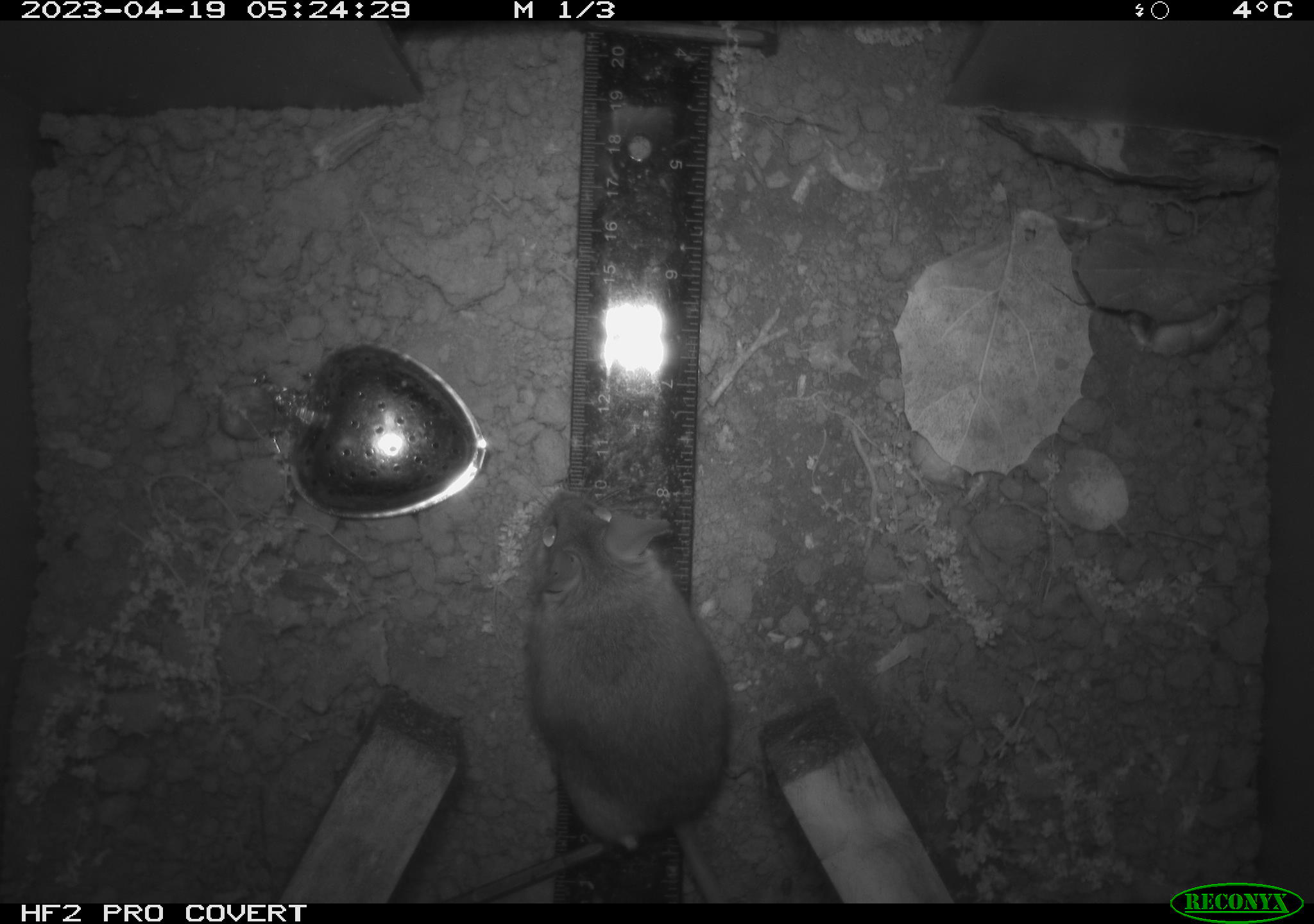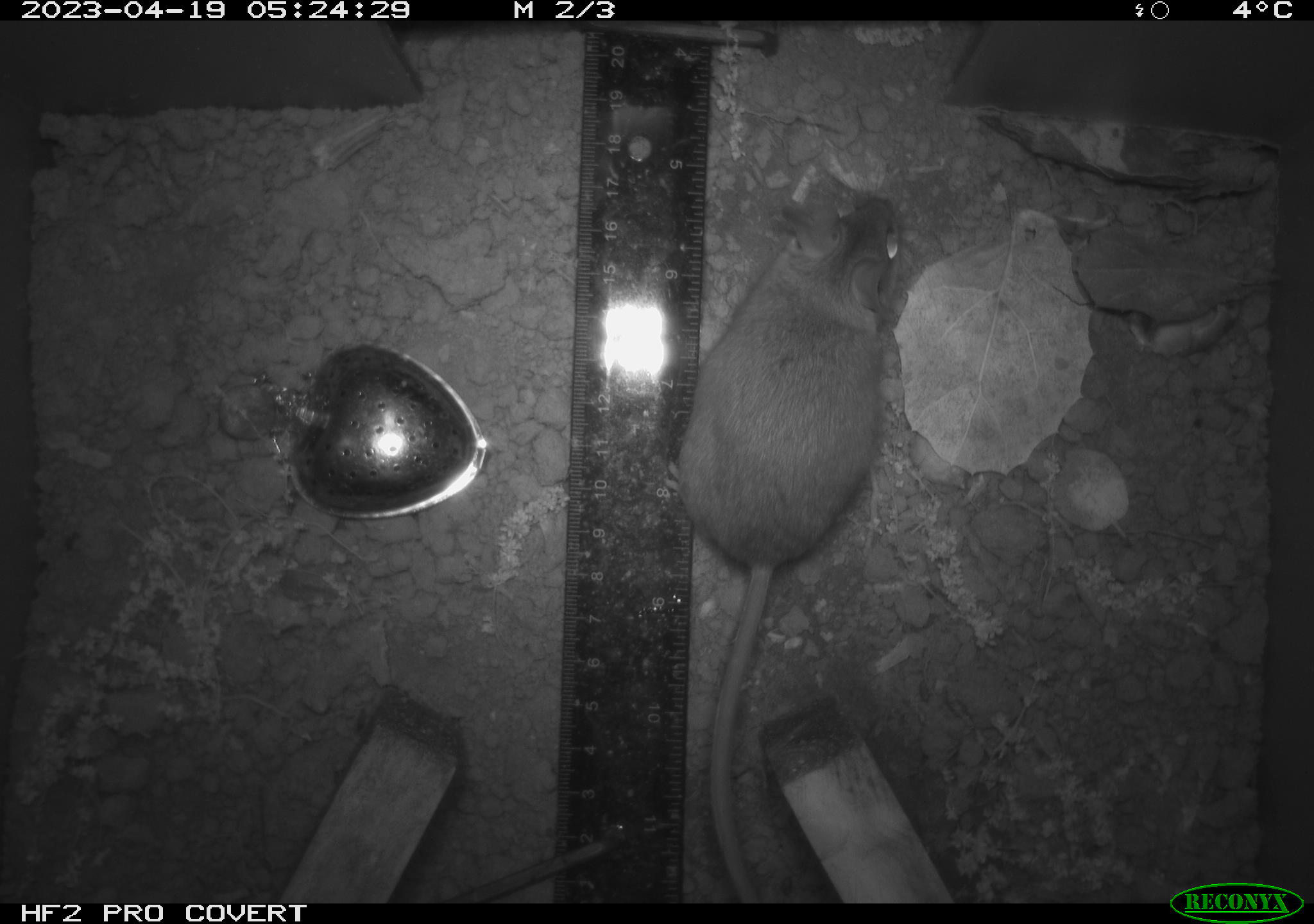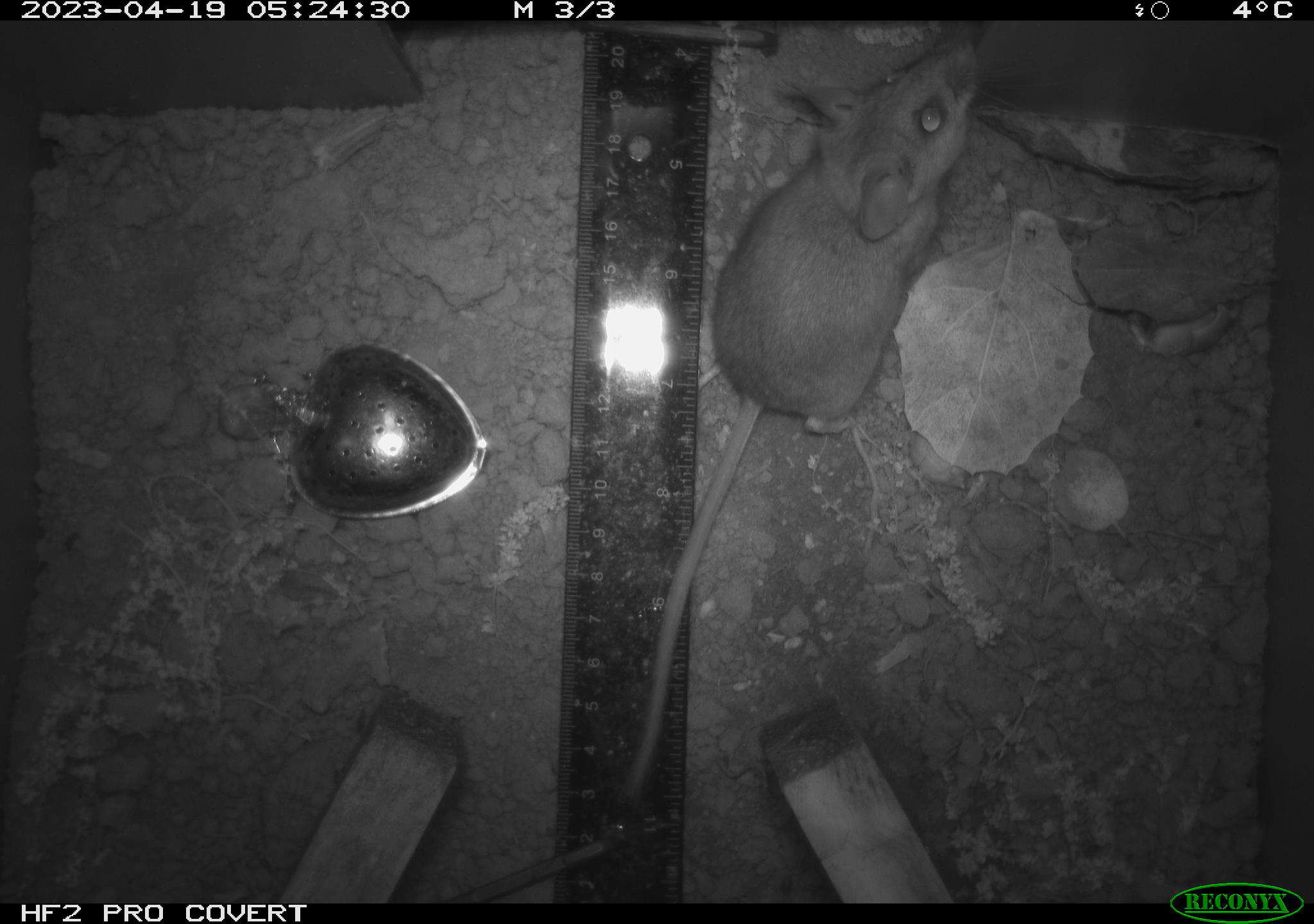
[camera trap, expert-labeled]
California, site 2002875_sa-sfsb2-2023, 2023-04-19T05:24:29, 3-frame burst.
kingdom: Animalia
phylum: Chordata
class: Mammalia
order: Rodentia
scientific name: Rodentia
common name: mouse species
Mouse species (Rodentia).